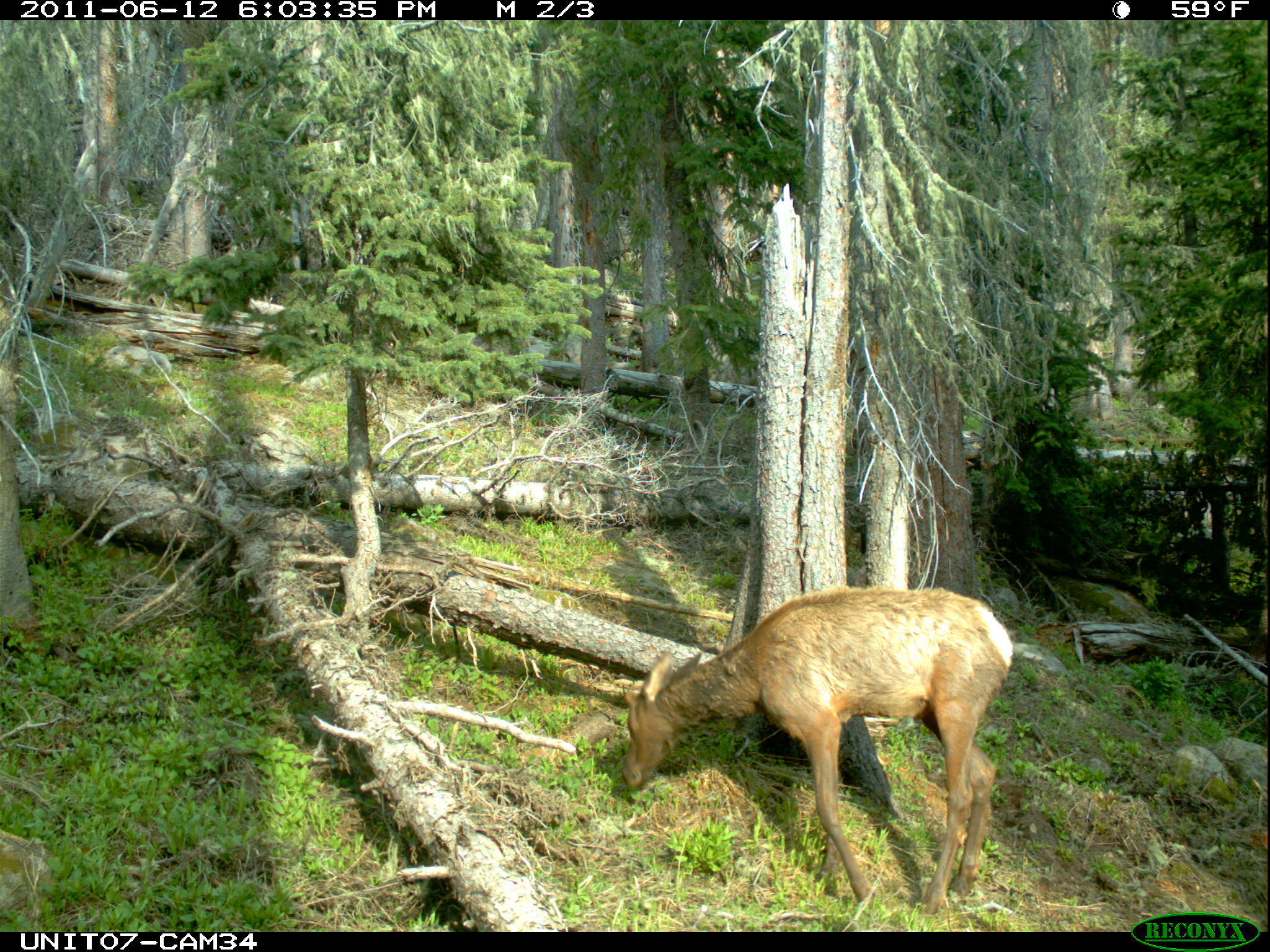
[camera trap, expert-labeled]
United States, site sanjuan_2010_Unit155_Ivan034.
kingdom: Animalia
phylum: Chordata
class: Mammalia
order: Artiodactyla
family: Cervidae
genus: Cervus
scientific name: Cervus elaphus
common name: red deer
Cervus elaphus (red deer).